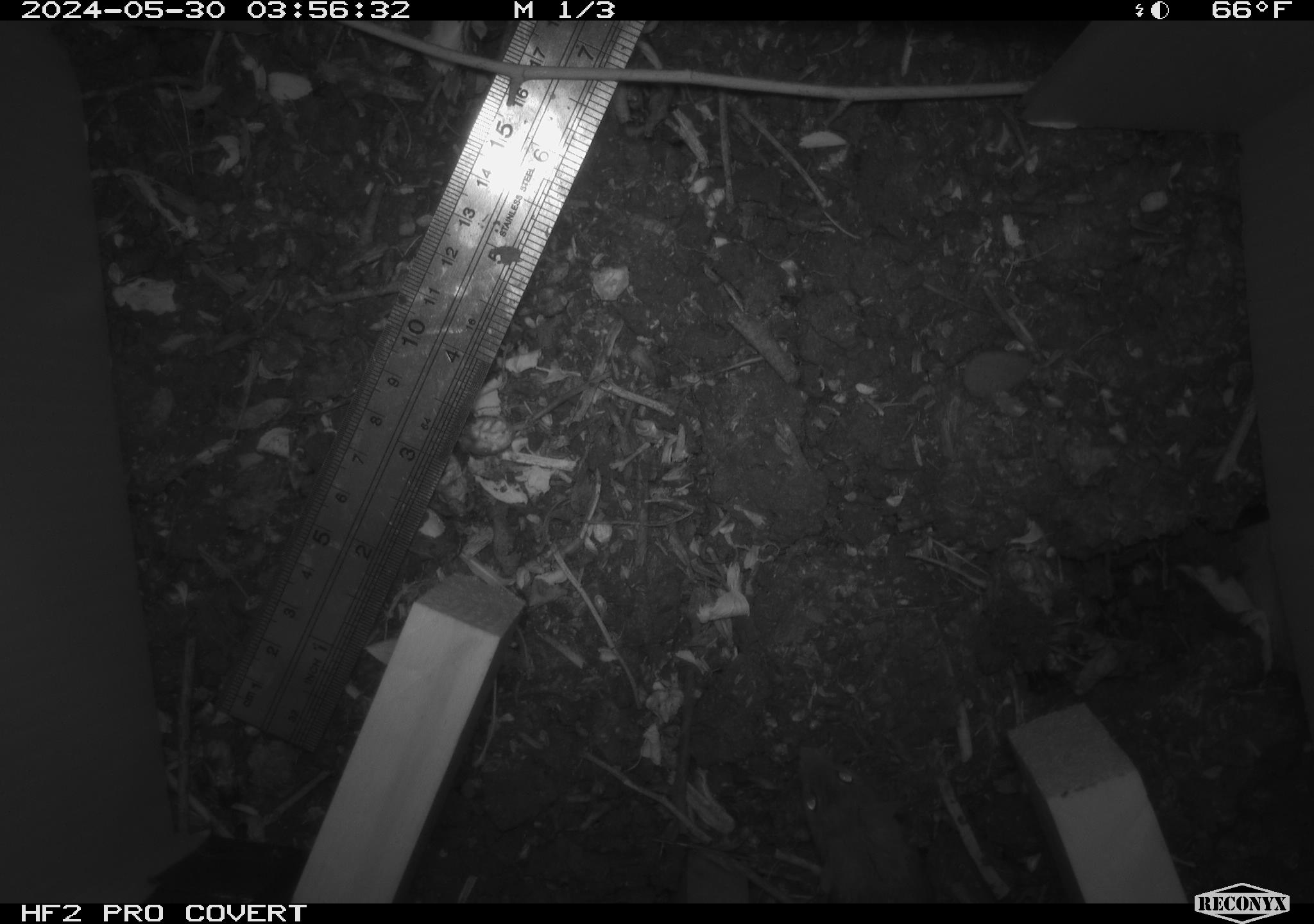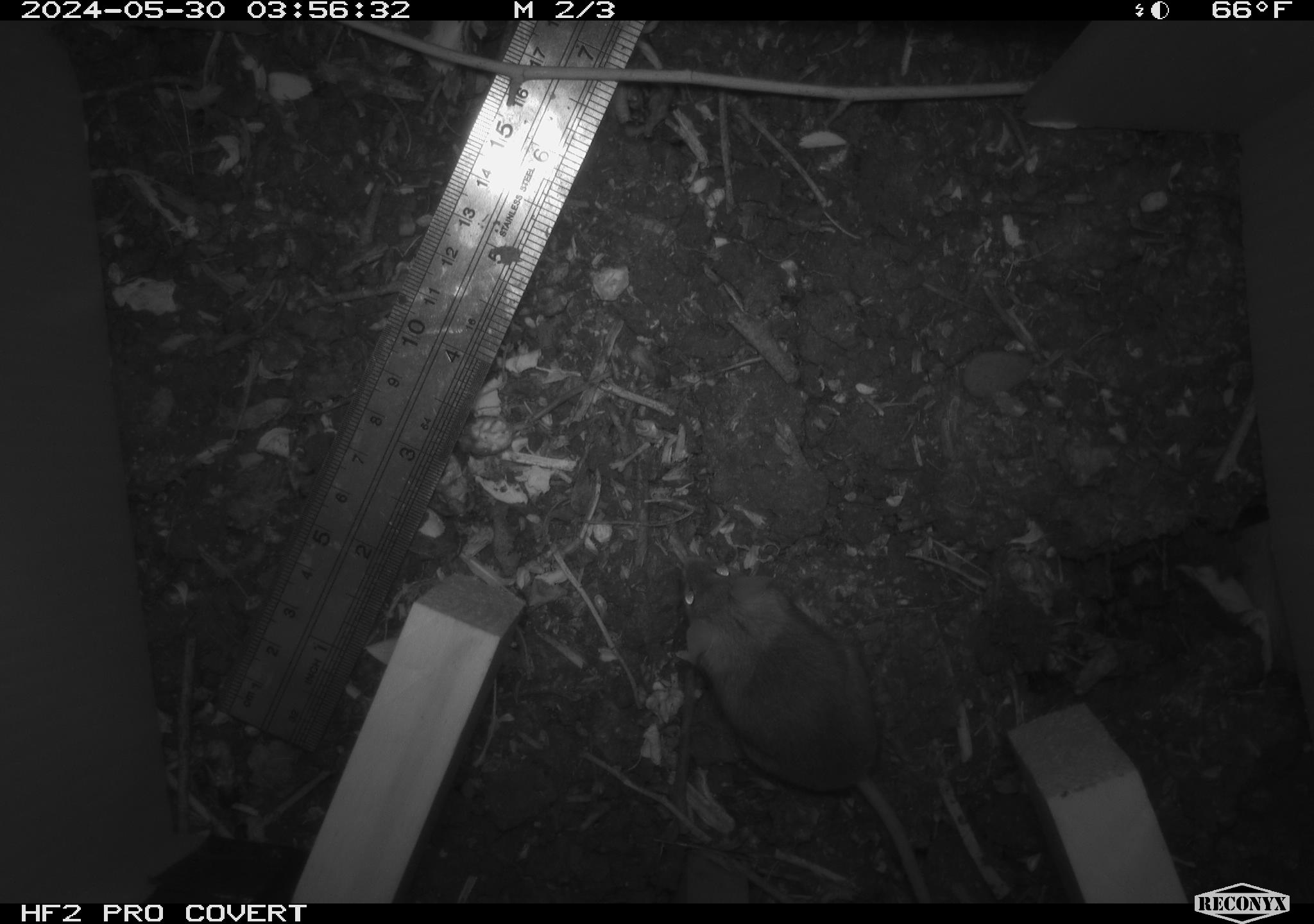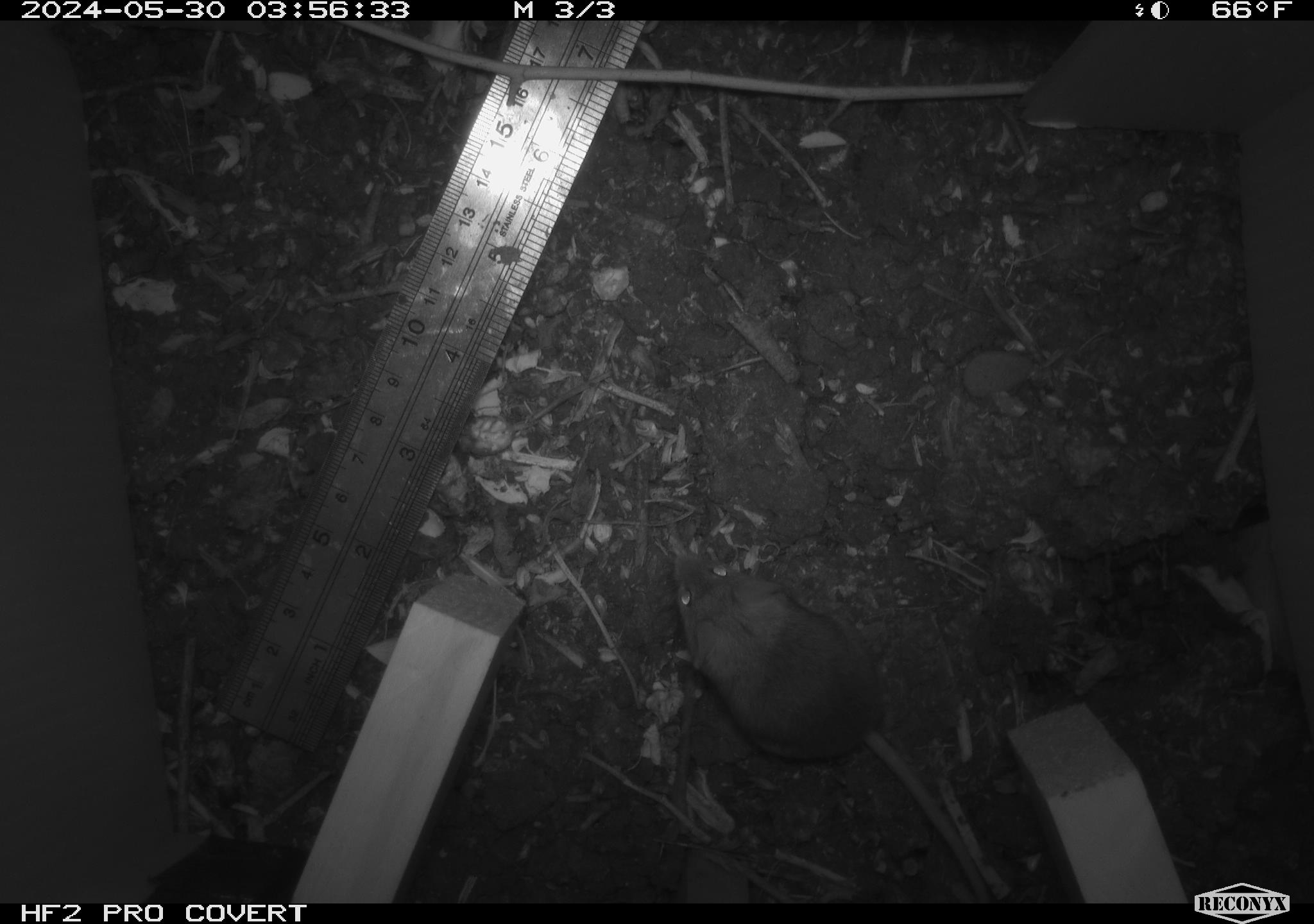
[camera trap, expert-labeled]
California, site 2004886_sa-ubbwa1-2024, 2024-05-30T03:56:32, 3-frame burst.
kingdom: Animalia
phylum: Chordata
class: Mammalia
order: Rodentia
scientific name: Rodentia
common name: mouse species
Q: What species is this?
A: Mouse species (Rodentia).